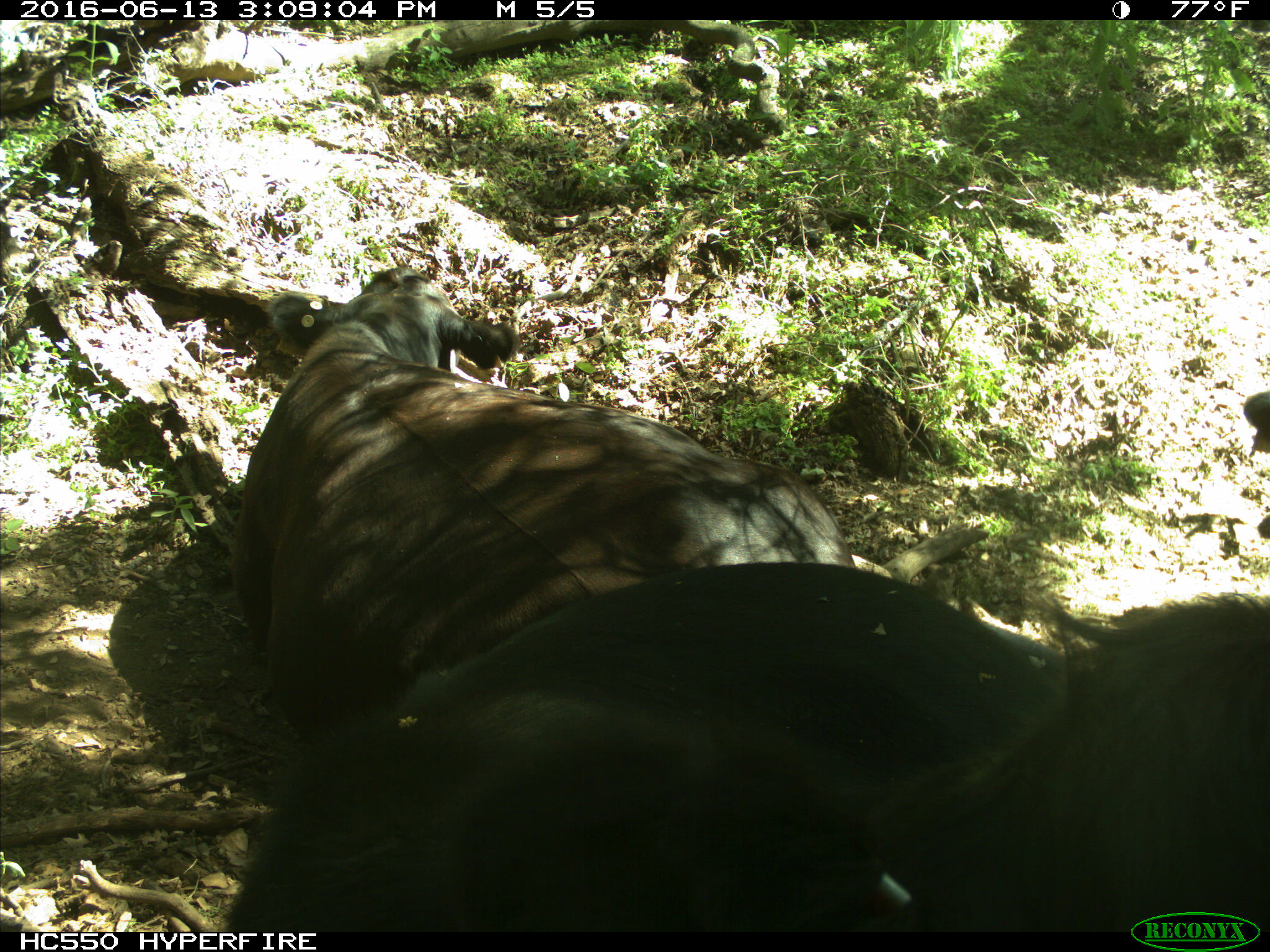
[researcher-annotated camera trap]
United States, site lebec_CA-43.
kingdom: Animalia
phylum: Chordata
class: Mammalia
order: Artiodactyla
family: Bovidae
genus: Bos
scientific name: Bos taurus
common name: domestic cow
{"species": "Bos taurus (domestic cow)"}